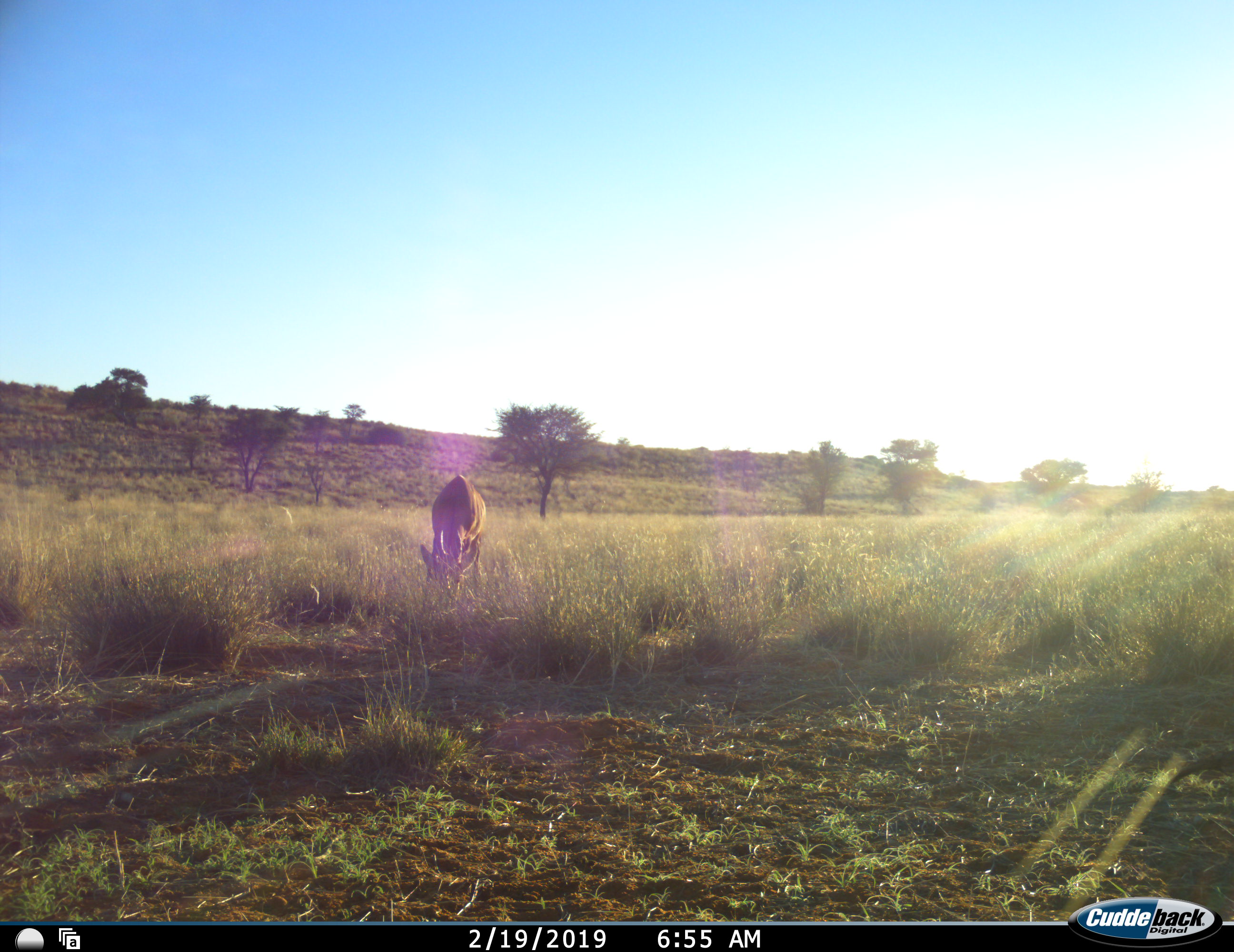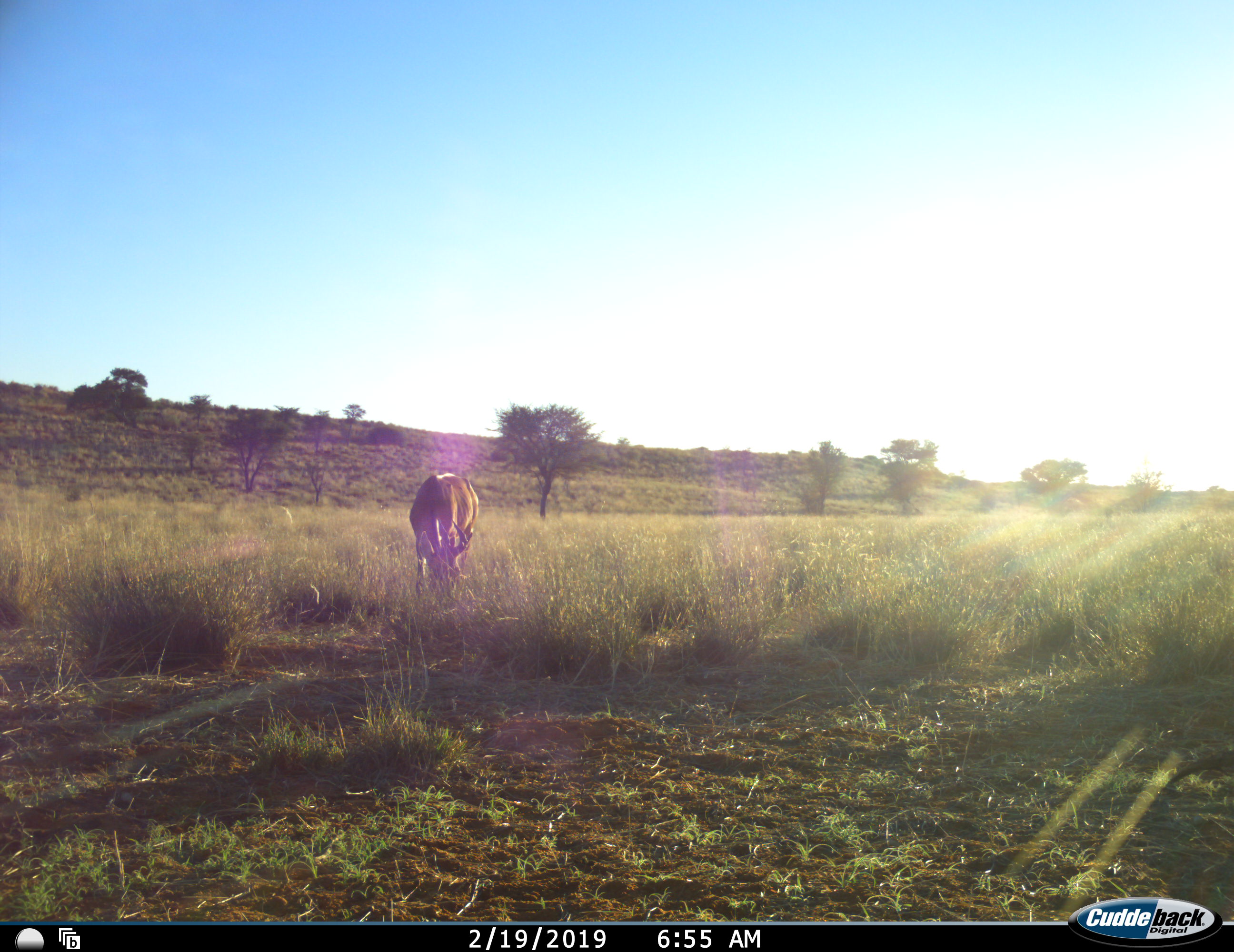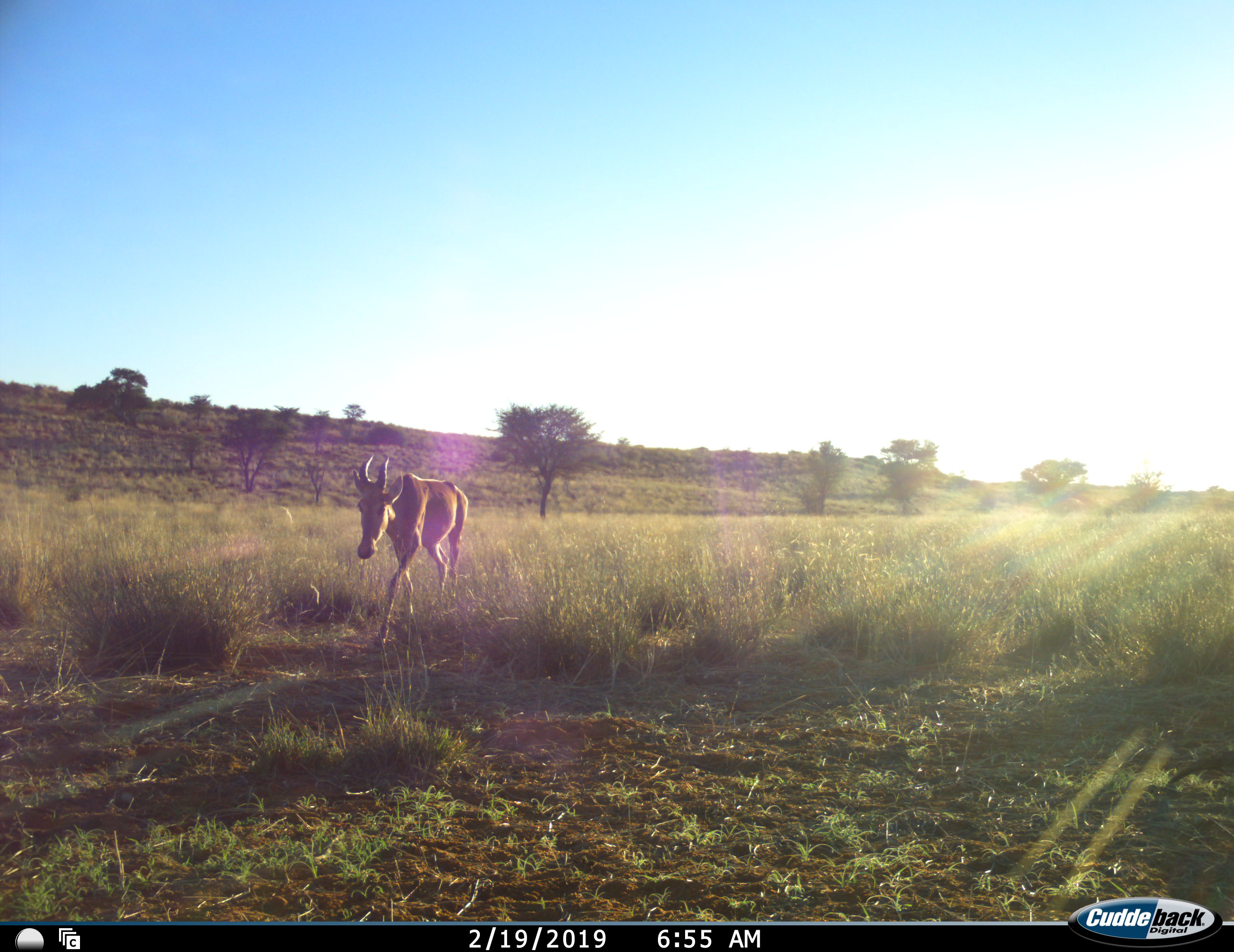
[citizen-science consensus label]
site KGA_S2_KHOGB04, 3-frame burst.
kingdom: Animalia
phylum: Chordata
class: Mammalia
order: Artiodactyla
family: Bovidae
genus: Alcelaphus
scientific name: Alcelaphus buselaphus caama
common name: red hartebeest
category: hartebeestred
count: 1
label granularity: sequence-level